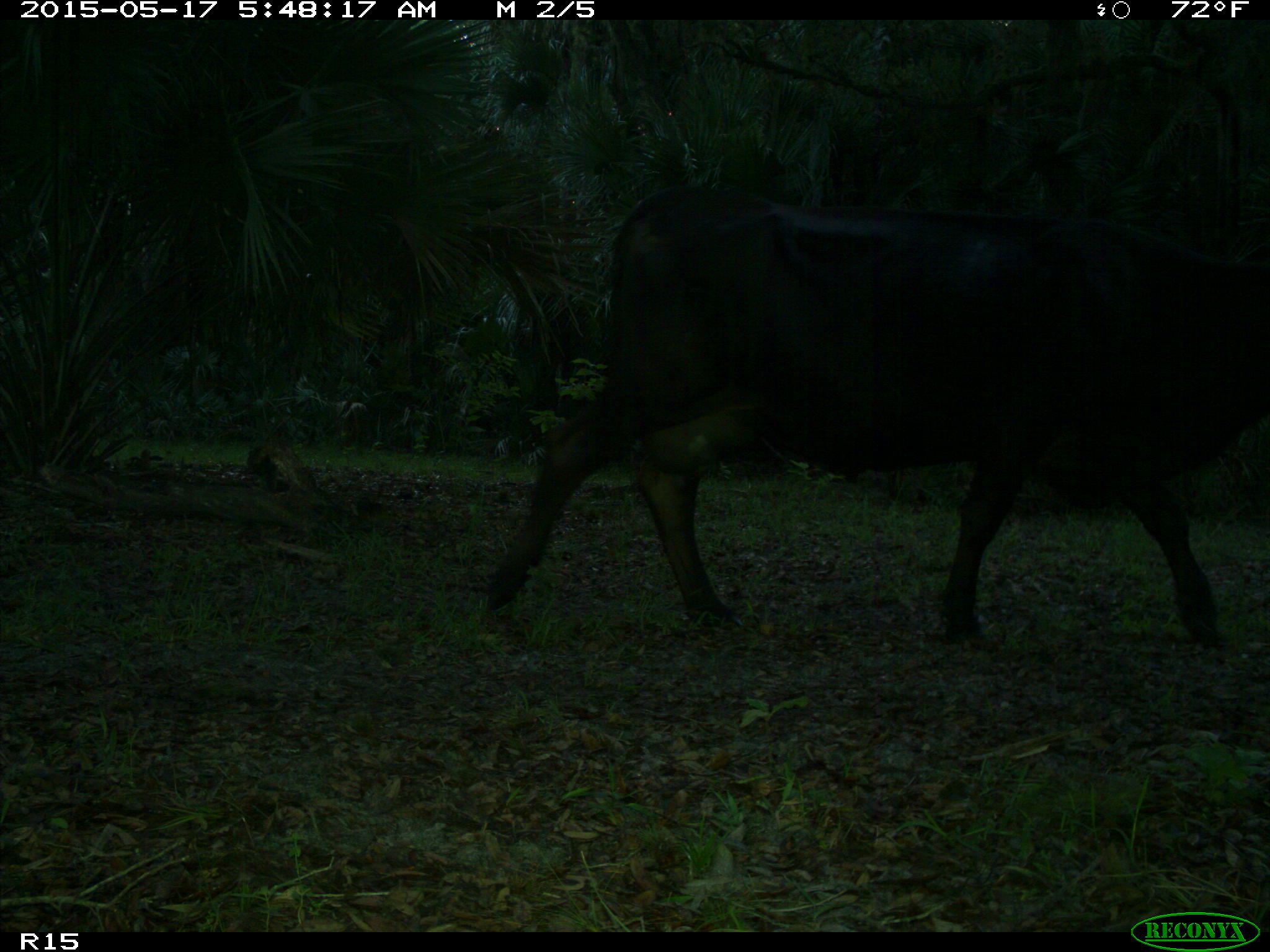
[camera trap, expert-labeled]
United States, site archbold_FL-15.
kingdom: Animalia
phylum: Chordata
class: Mammalia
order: Artiodactyla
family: Bovidae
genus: Bos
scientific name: Bos taurus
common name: domestic cow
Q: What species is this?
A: Bos taurus (domestic cow).